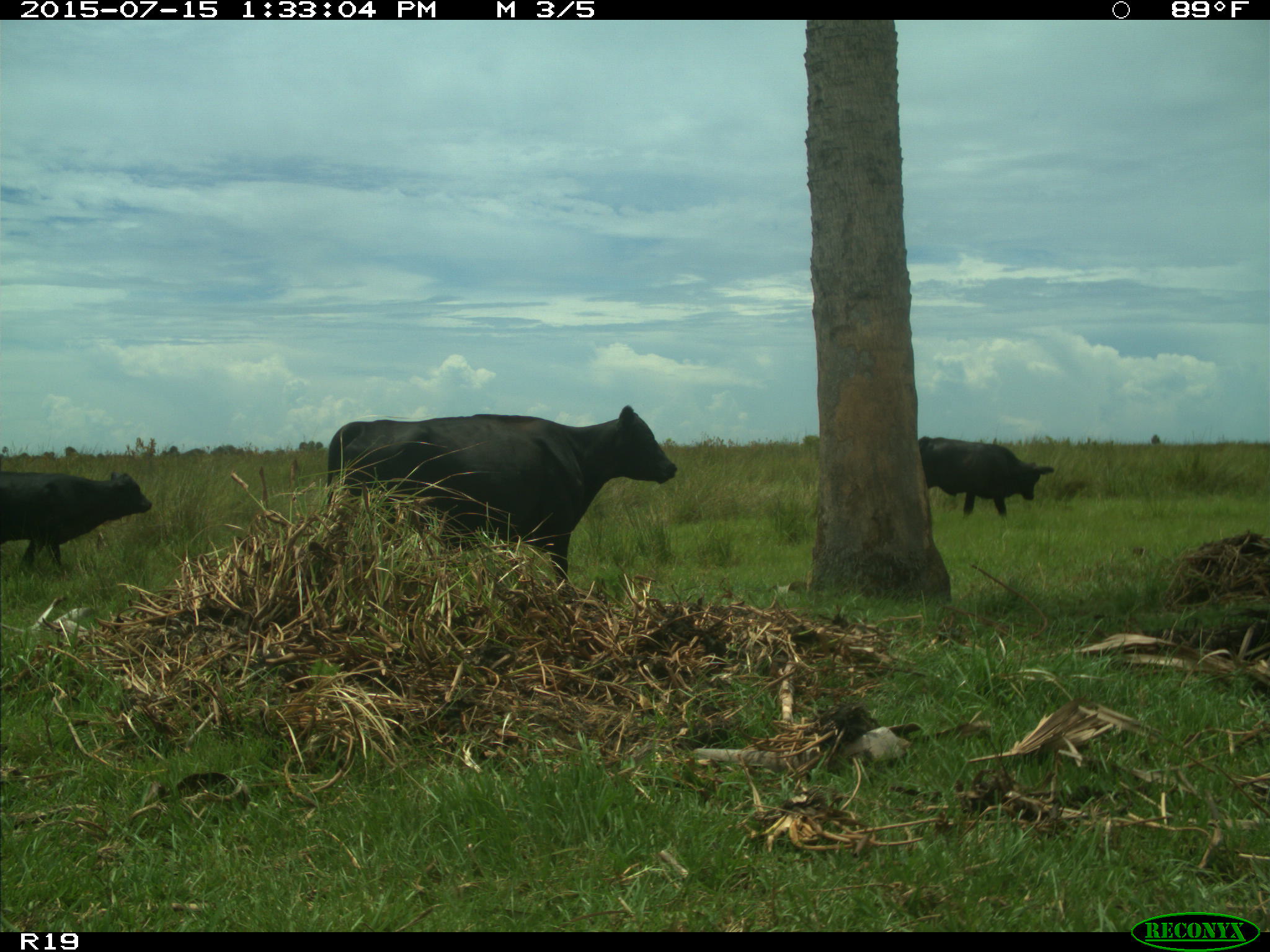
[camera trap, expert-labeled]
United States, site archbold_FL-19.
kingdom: Animalia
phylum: Chordata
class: Mammalia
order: Artiodactyla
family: Bovidae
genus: Bos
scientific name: Bos taurus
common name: domestic cow